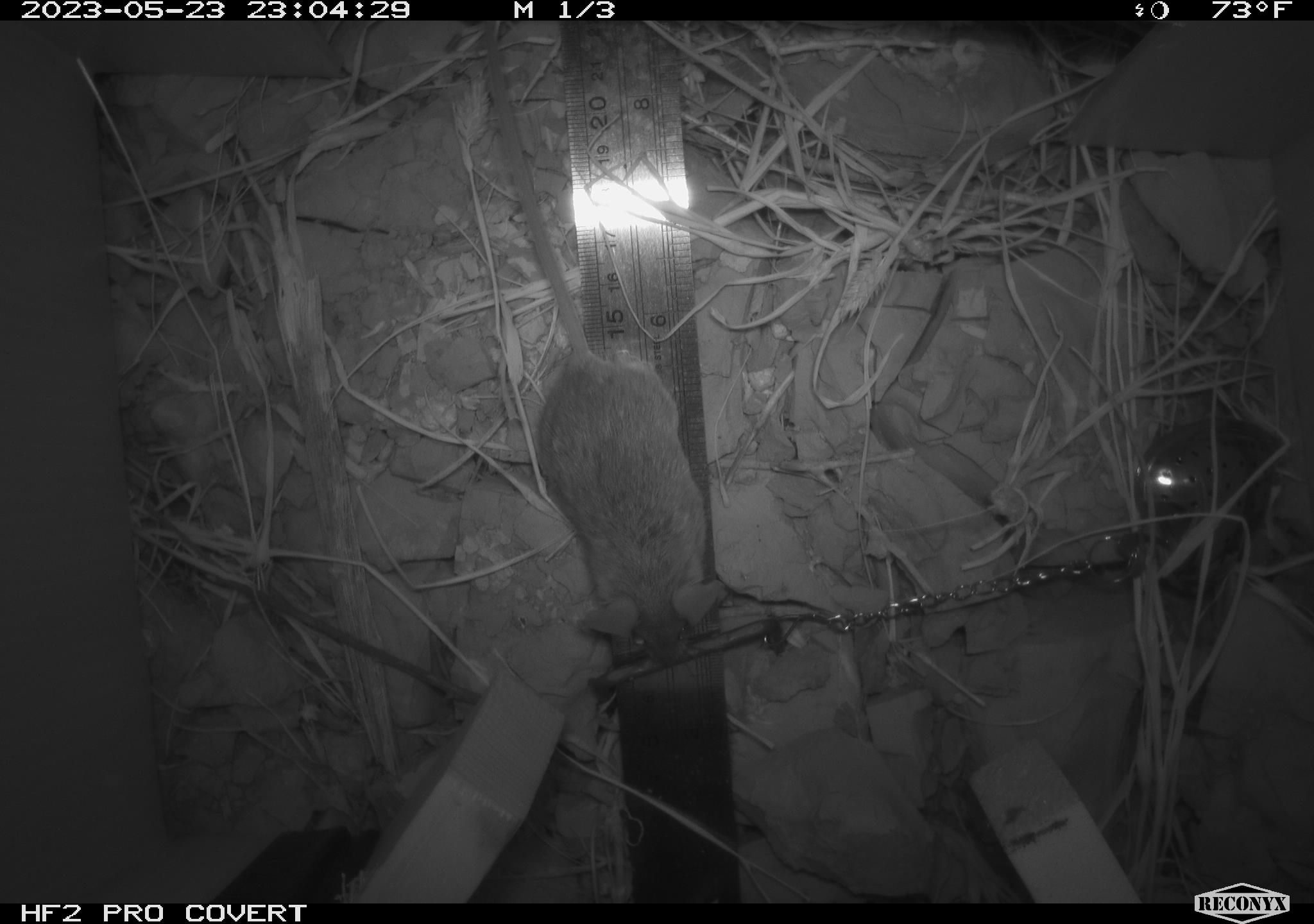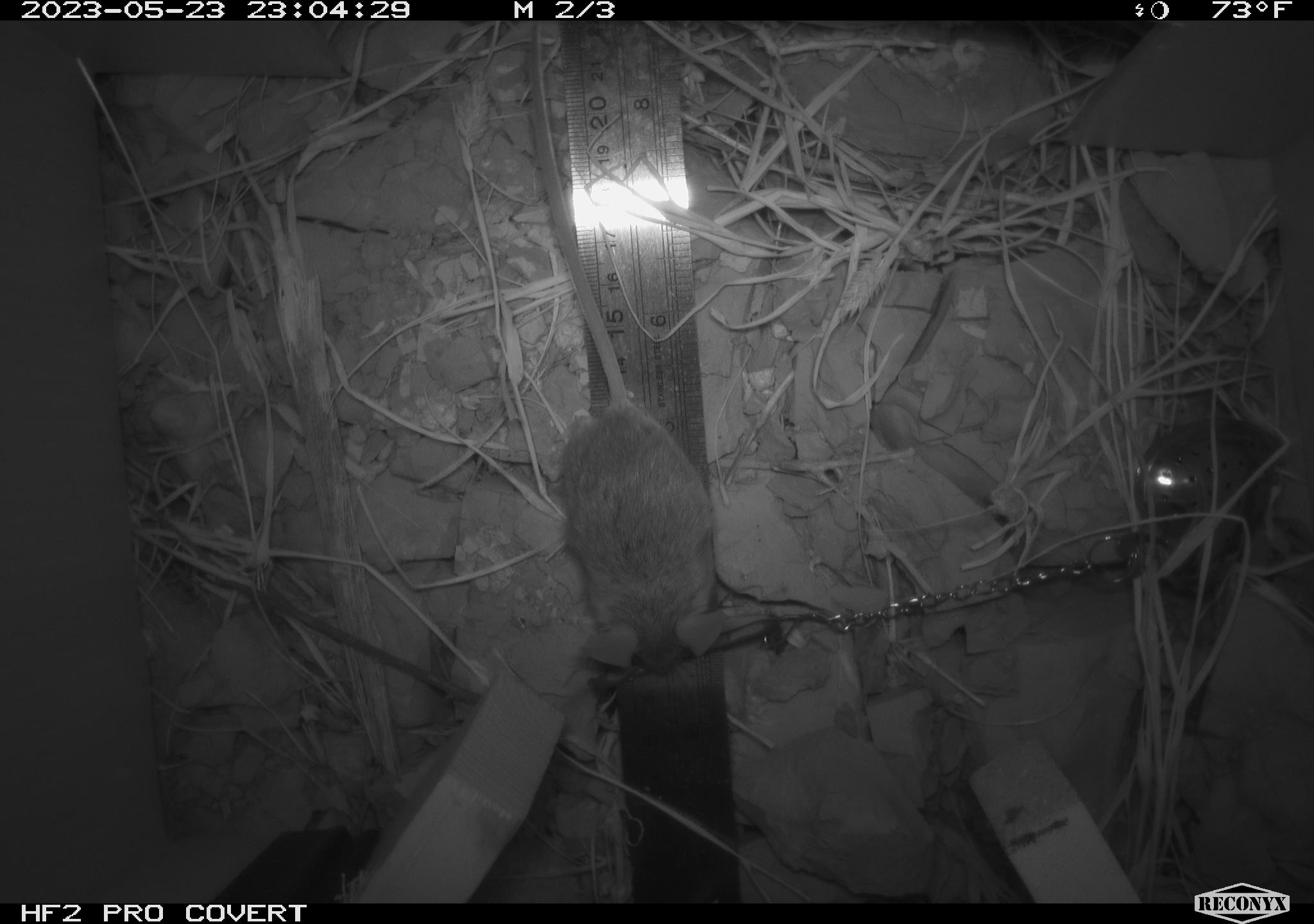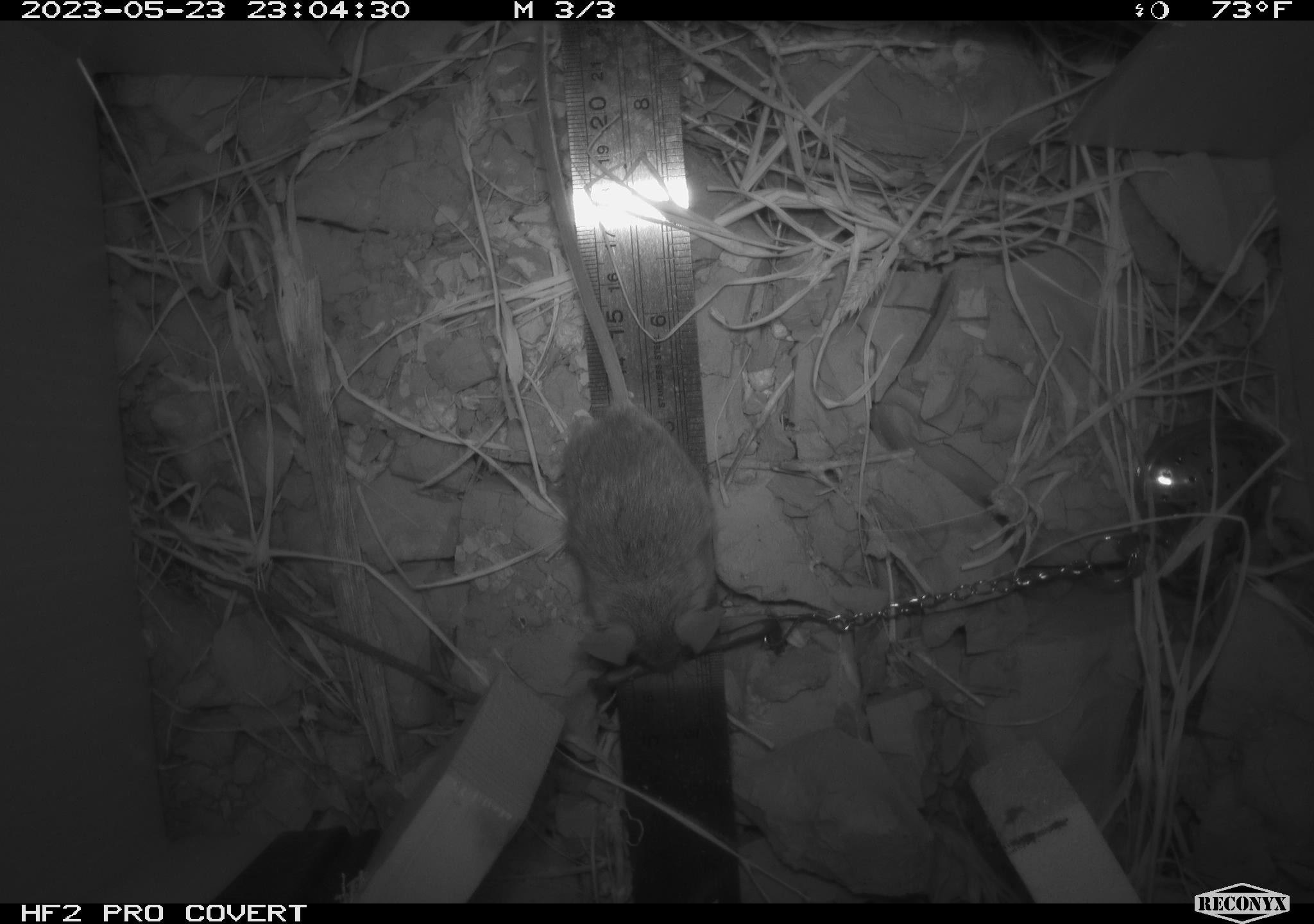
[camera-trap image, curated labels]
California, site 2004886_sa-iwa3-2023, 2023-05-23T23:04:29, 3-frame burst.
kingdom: Animalia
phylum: Chordata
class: Mammalia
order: Rodentia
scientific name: Rodentia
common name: mouse species